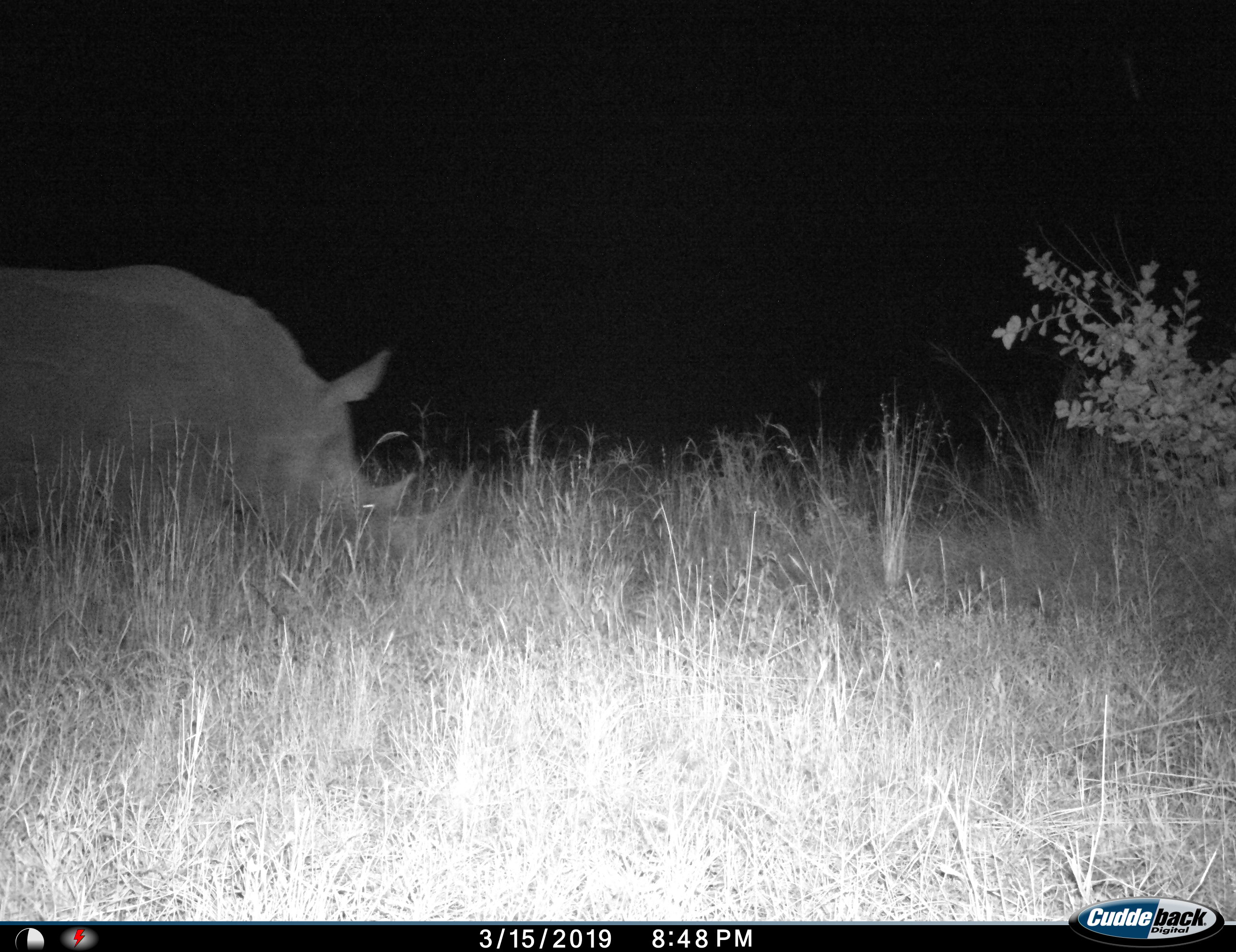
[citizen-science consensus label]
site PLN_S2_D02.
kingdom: Animalia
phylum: Chordata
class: Mammalia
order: Perissodactyla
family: Rhinocerotidae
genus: Ceratotherium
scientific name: Ceratotherium simum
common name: white rhinoceros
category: rhinoceroswhite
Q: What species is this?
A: Rhinoceroswhite (white rhinoceros) (Ceratotherium simum).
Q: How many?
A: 1.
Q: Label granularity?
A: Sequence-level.